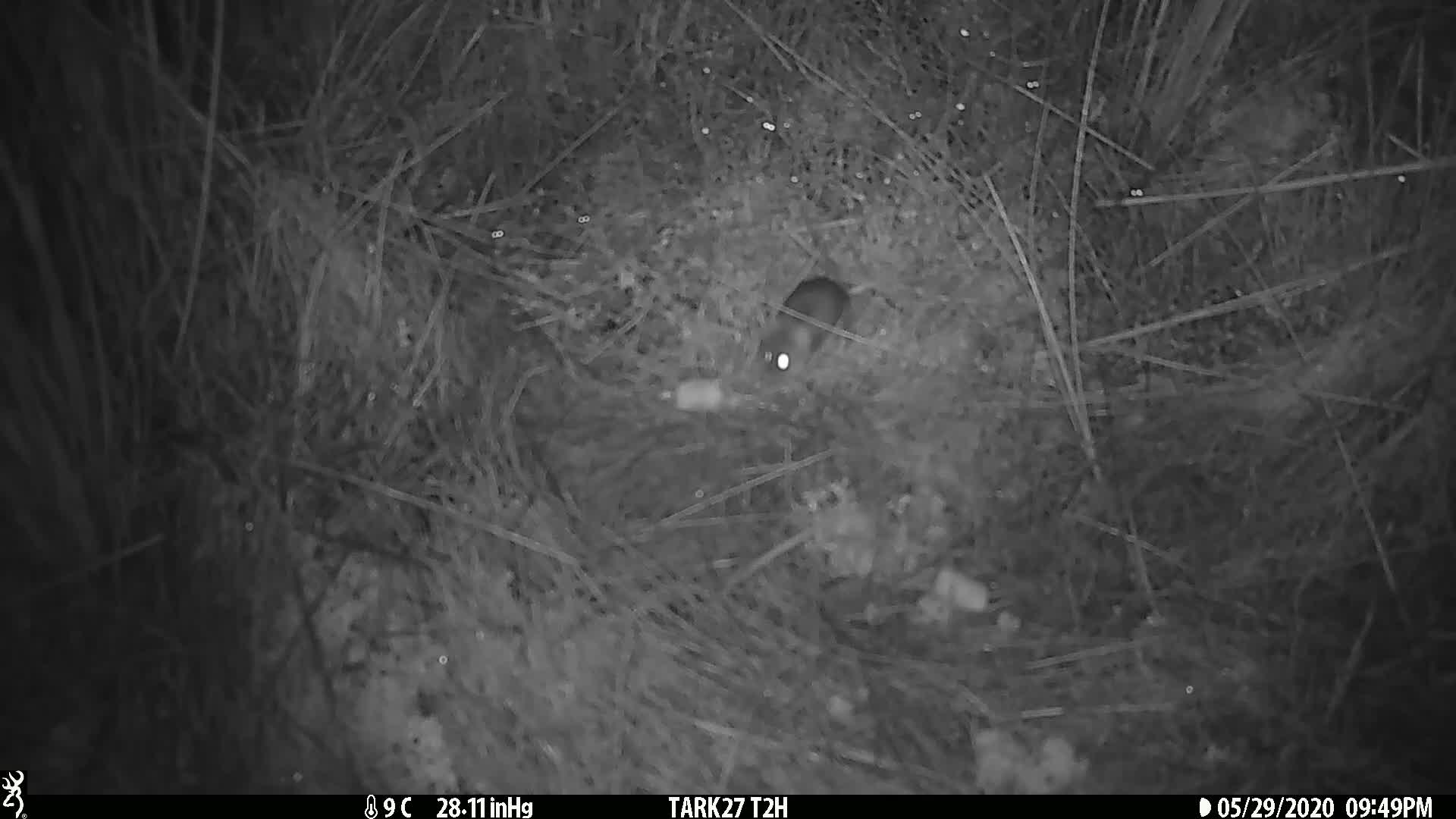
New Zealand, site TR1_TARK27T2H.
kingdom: Animalia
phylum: Chordata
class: Mammalia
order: Rodentia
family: Muridae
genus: Mus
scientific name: Mus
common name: mouse